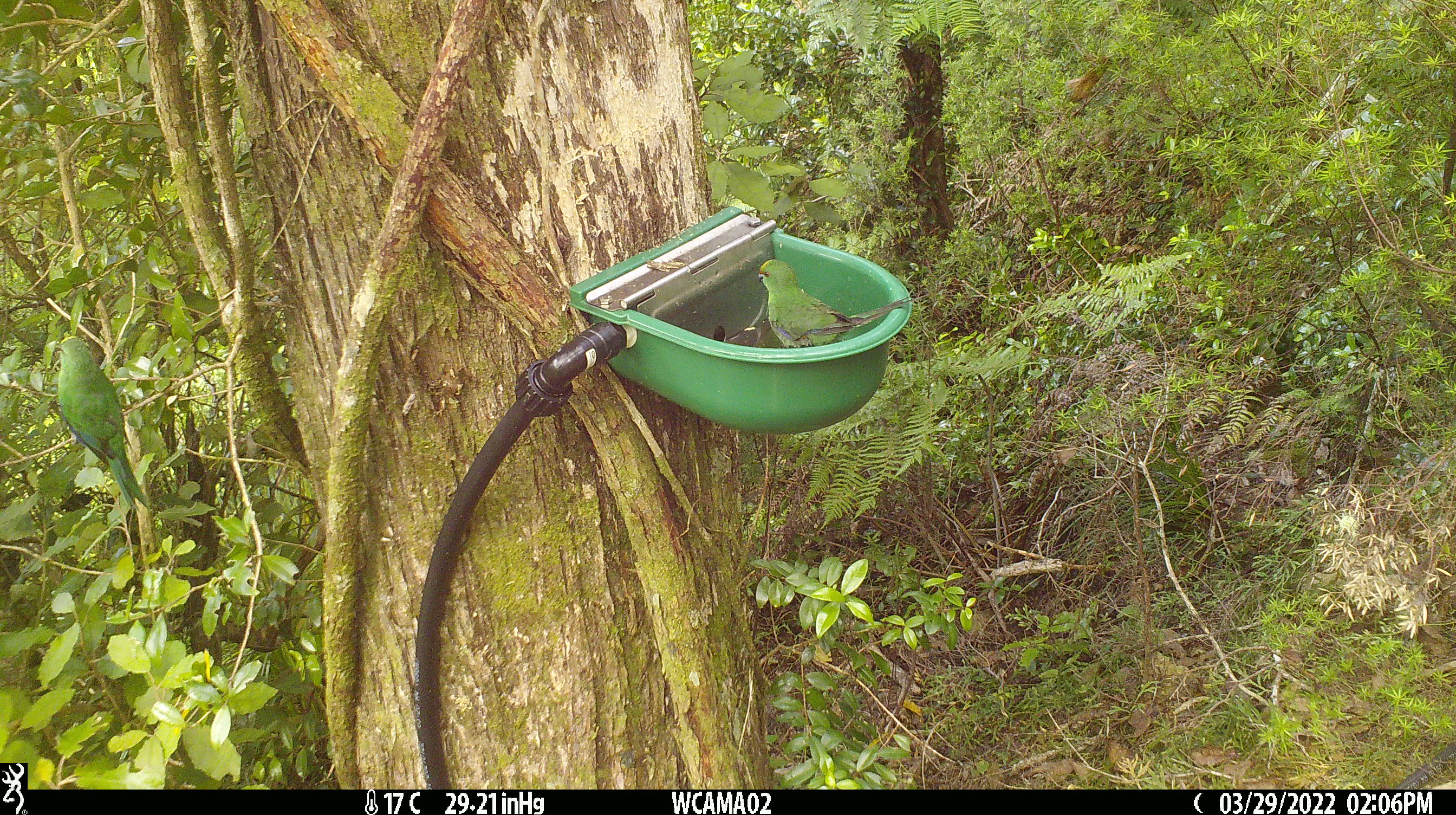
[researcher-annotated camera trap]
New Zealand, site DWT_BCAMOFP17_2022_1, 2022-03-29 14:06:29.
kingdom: Animalia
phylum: Chordata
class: Aves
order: Psittaciformes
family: Psittaculidae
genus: Cyanoramphus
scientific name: Cyanoramphus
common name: parakeet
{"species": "parakeet (Cyanoramphus)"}